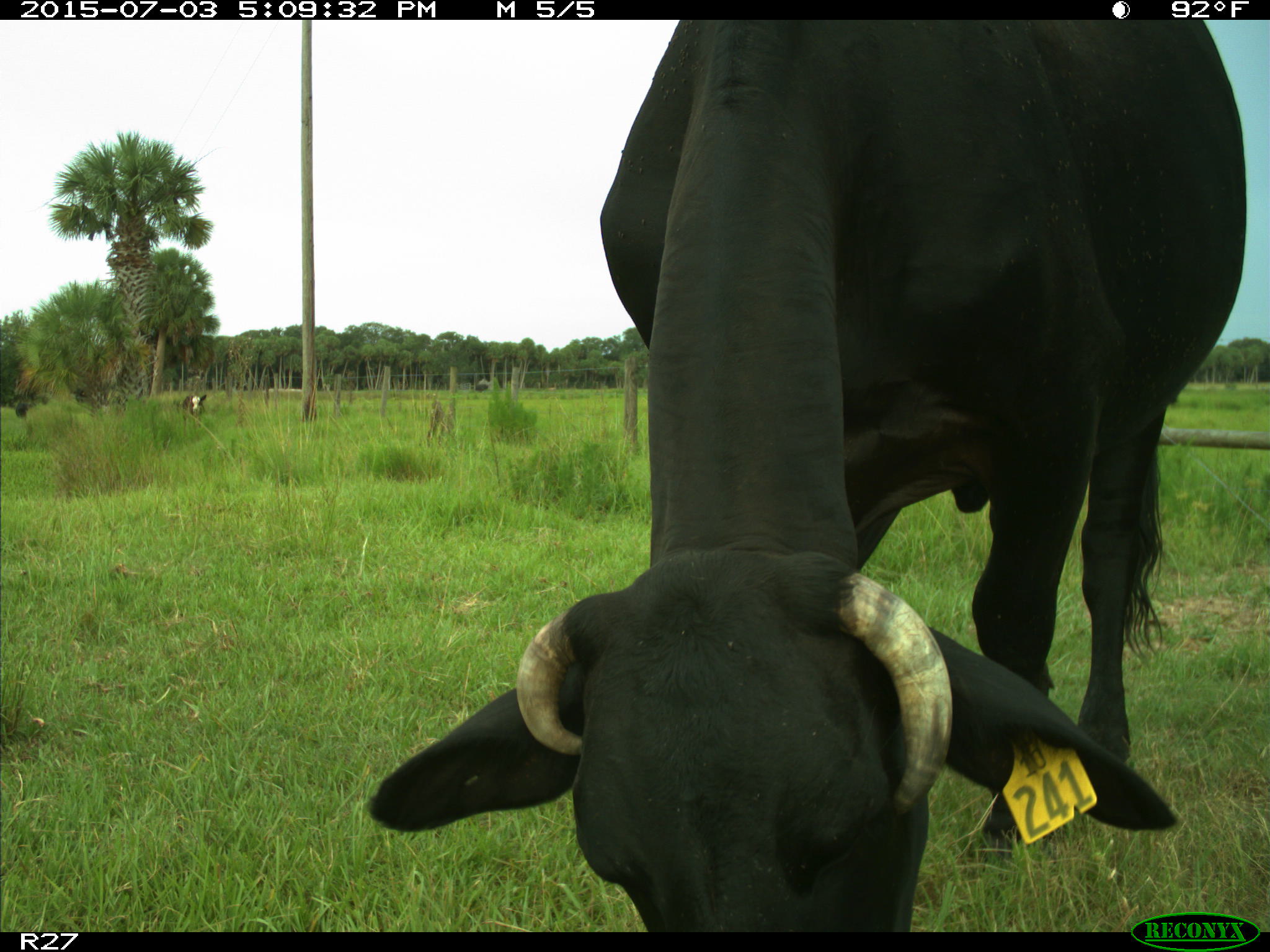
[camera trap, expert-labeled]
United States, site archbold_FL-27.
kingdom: Animalia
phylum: Chordata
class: Mammalia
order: Artiodactyla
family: Bovidae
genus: Bos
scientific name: Bos taurus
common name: domestic cow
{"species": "Bos taurus (domestic cow)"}